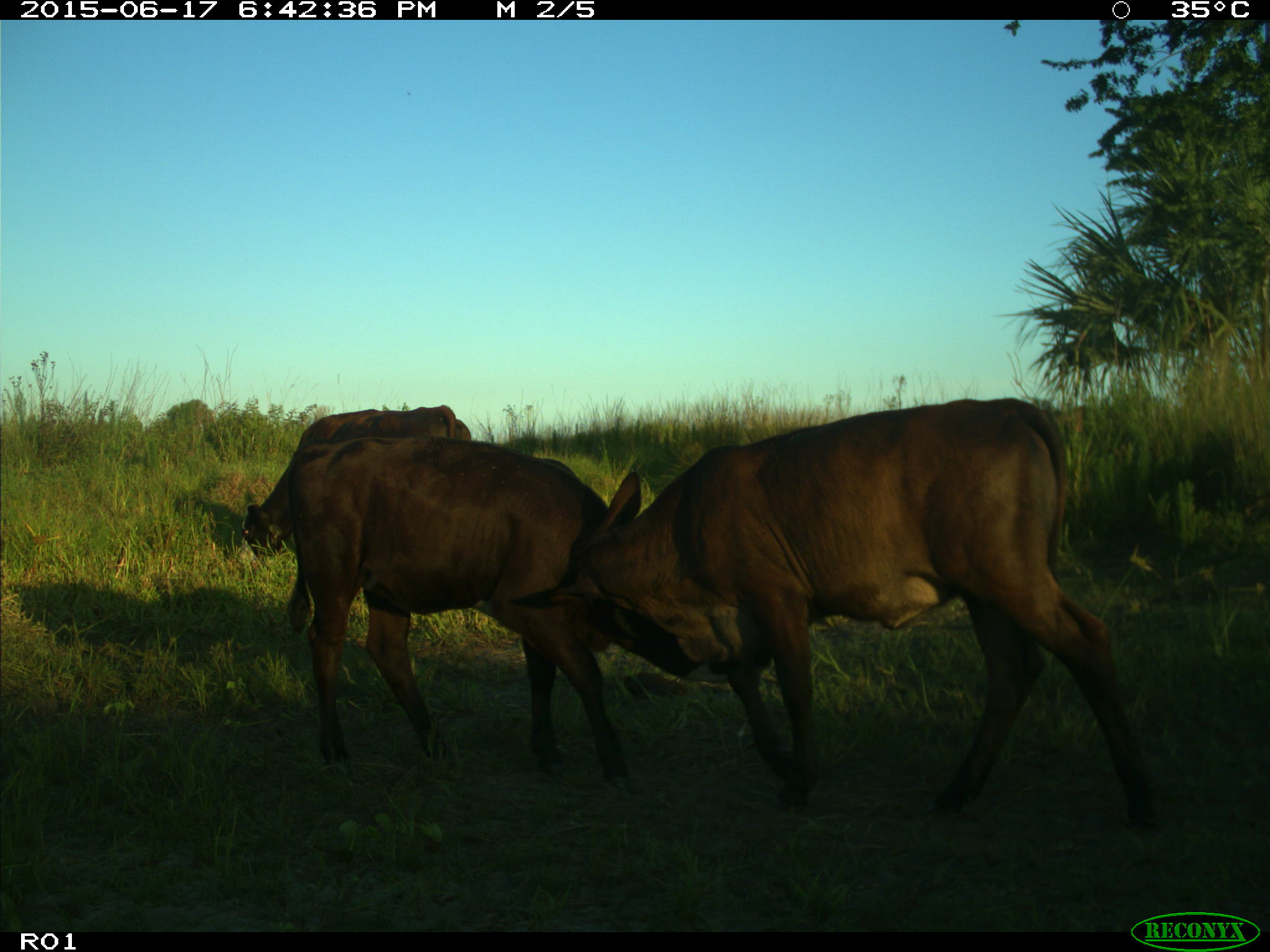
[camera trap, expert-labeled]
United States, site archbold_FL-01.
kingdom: Animalia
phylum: Chordata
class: Mammalia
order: Artiodactyla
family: Bovidae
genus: Bos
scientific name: Bos taurus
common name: domestic cow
Bos taurus (domestic cow).